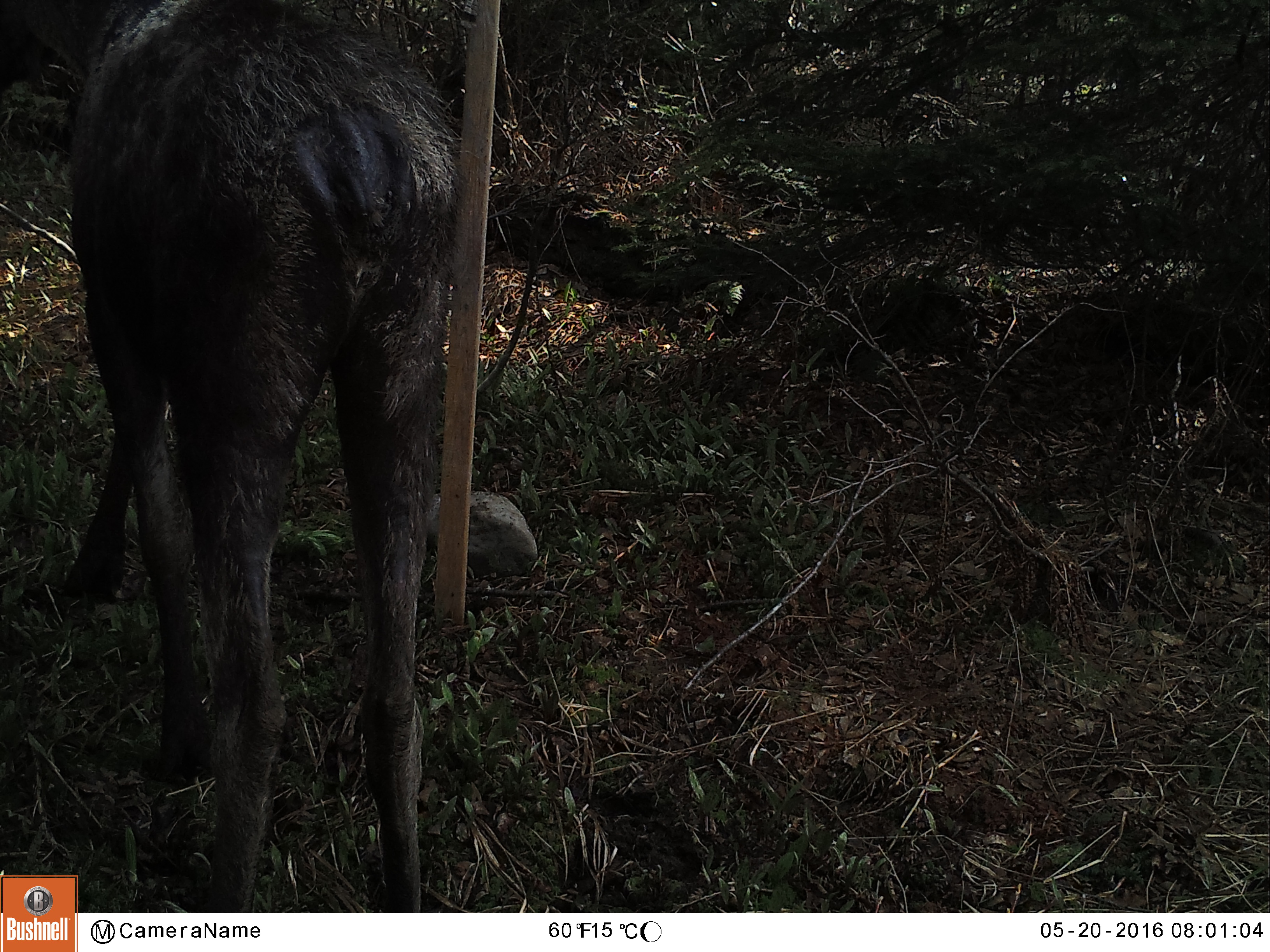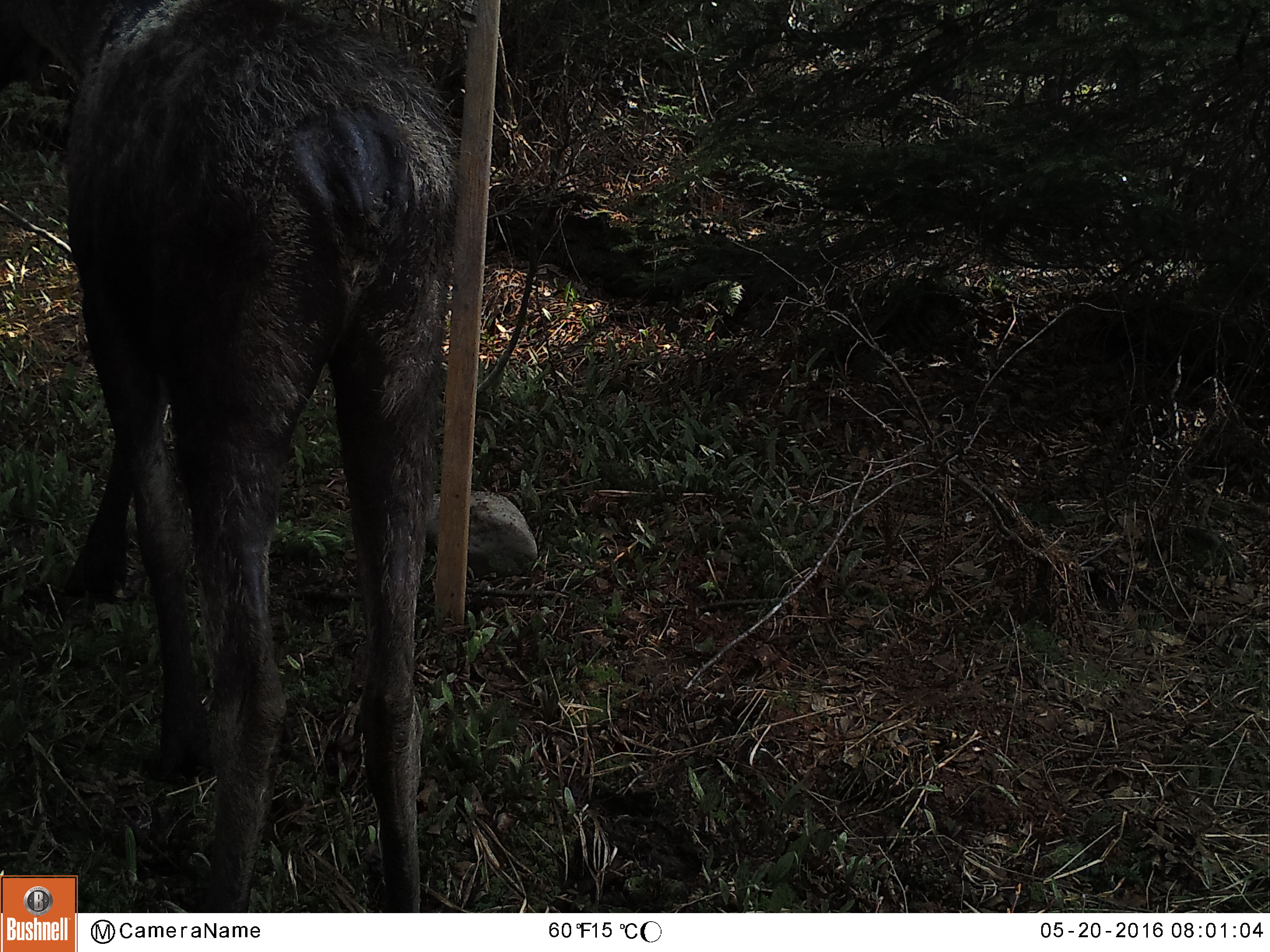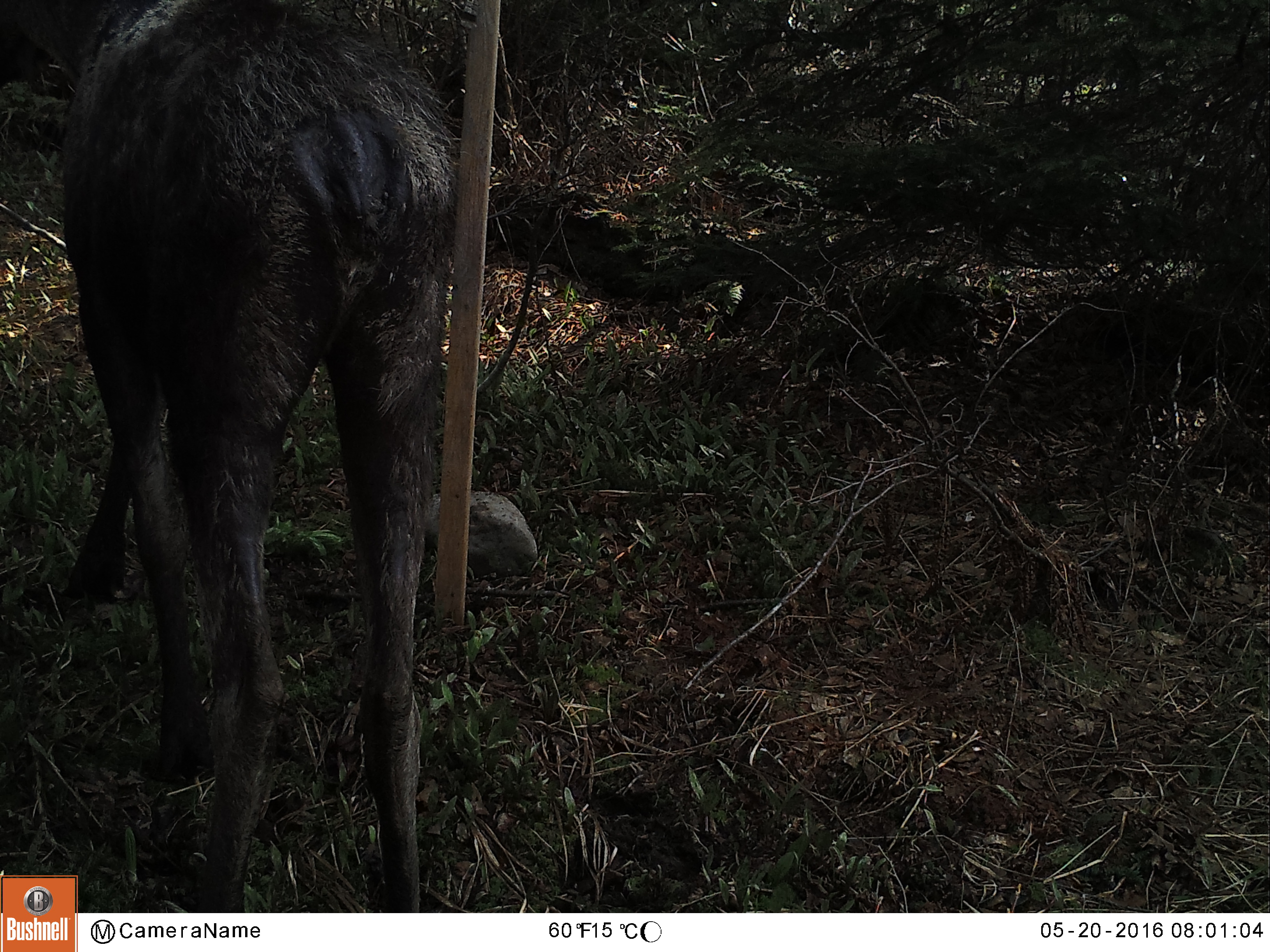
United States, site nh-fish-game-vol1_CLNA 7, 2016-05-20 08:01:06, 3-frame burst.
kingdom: Animalia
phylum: Chordata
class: Mammalia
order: Artiodactyla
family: Cervidae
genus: Alces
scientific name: Alces alces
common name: moose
Moose (Alces alces).